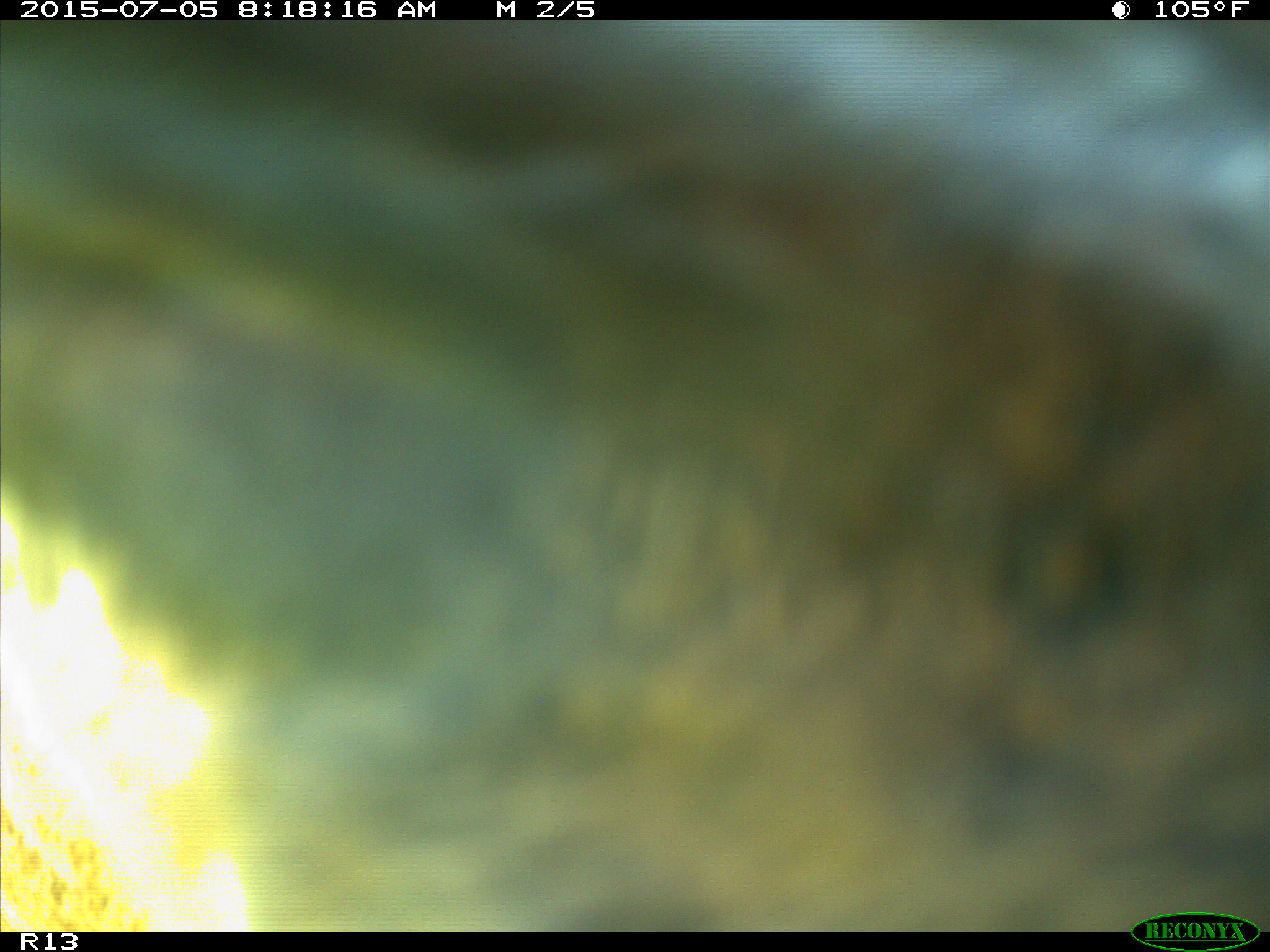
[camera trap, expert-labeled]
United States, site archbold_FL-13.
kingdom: Animalia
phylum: Chordata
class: Mammalia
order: Artiodactyla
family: Bovidae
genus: Bos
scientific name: Bos taurus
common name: domestic cow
Bos taurus (domestic cow).